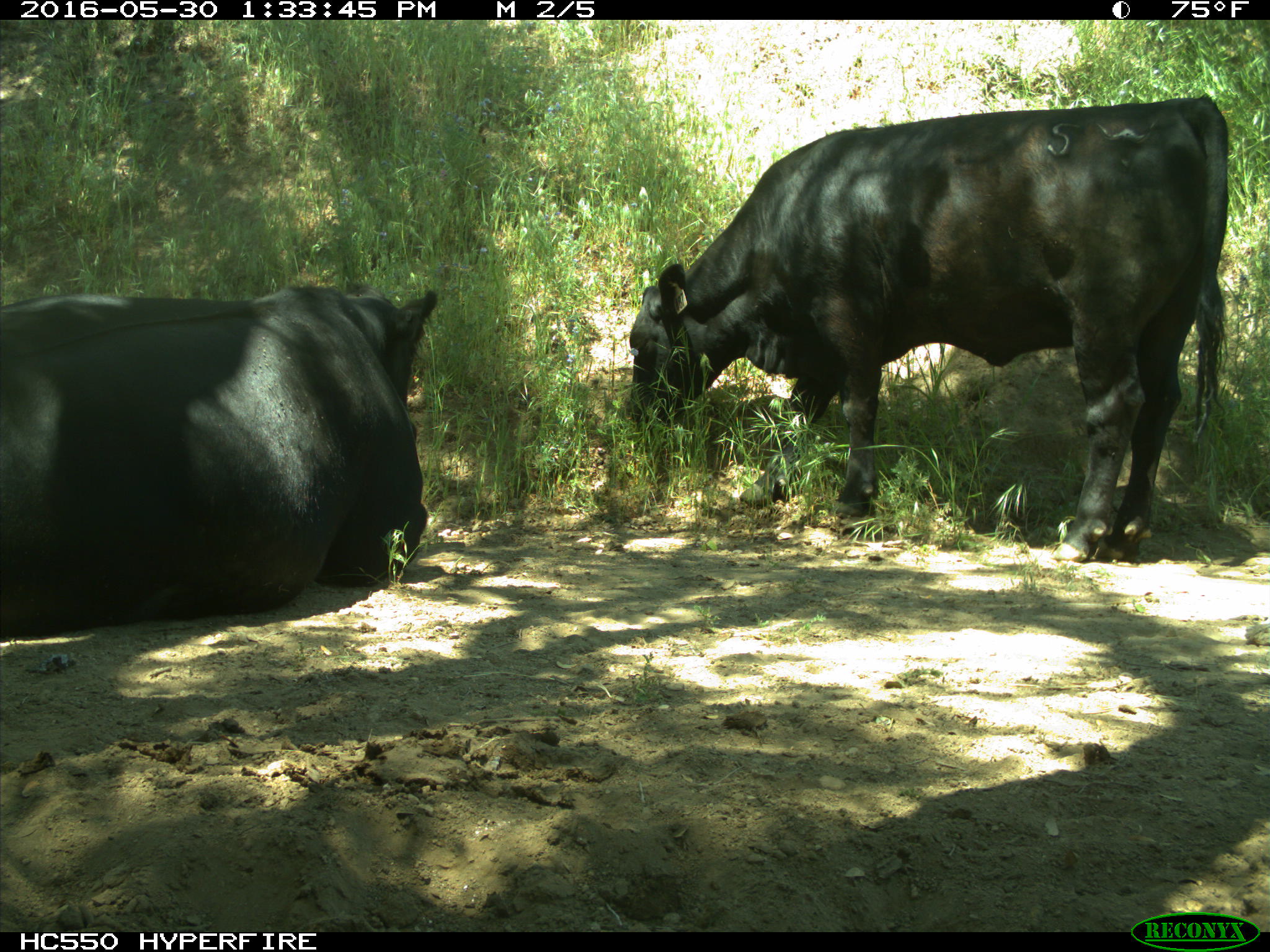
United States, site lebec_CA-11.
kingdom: Animalia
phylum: Chordata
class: Mammalia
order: Artiodactyla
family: Bovidae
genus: Bos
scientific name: Bos taurus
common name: domestic cow